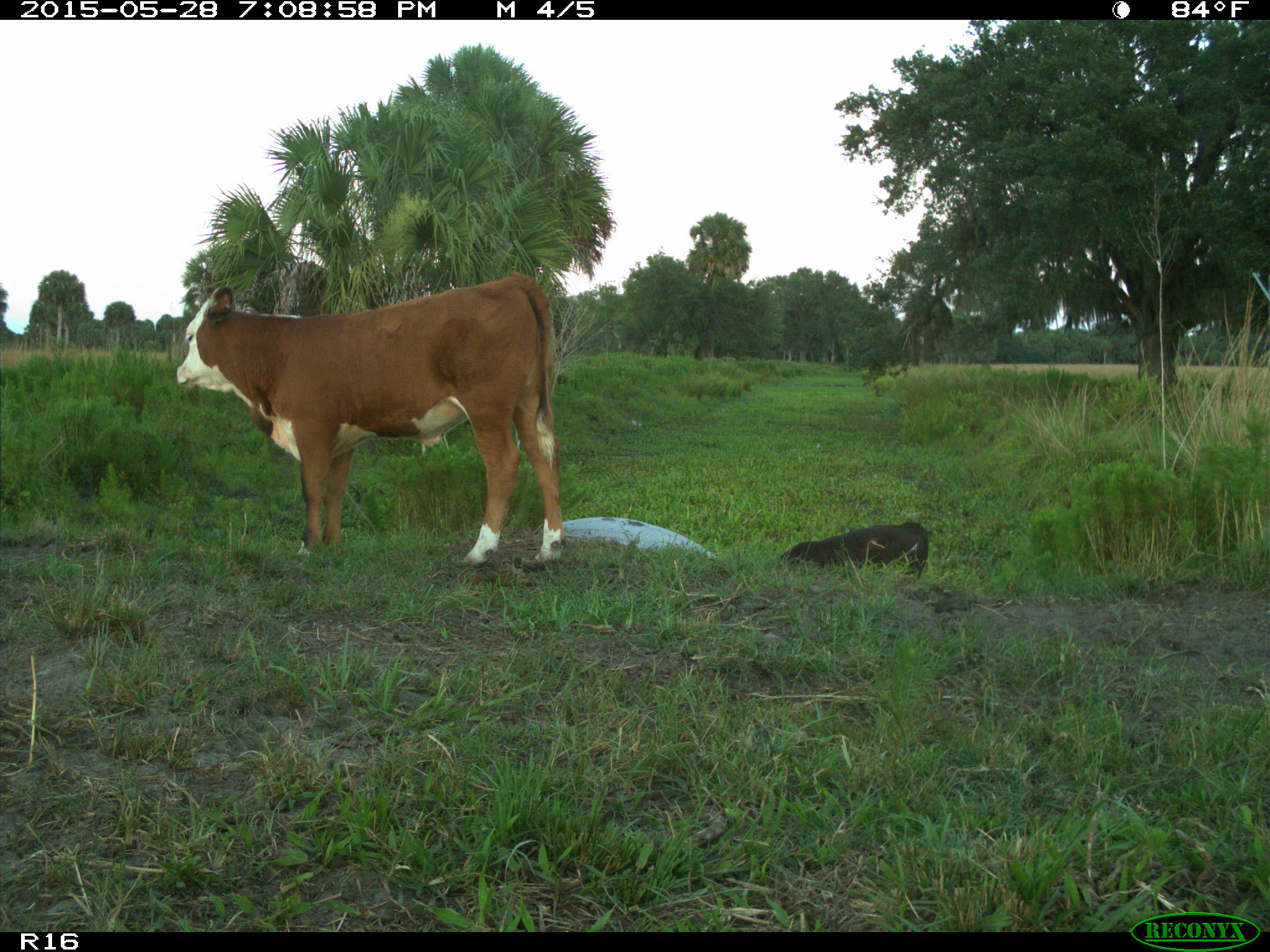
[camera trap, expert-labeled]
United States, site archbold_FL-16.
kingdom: Animalia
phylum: Chordata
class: Mammalia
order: Artiodactyla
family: Bovidae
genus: Bos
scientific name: Bos taurus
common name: domestic cow